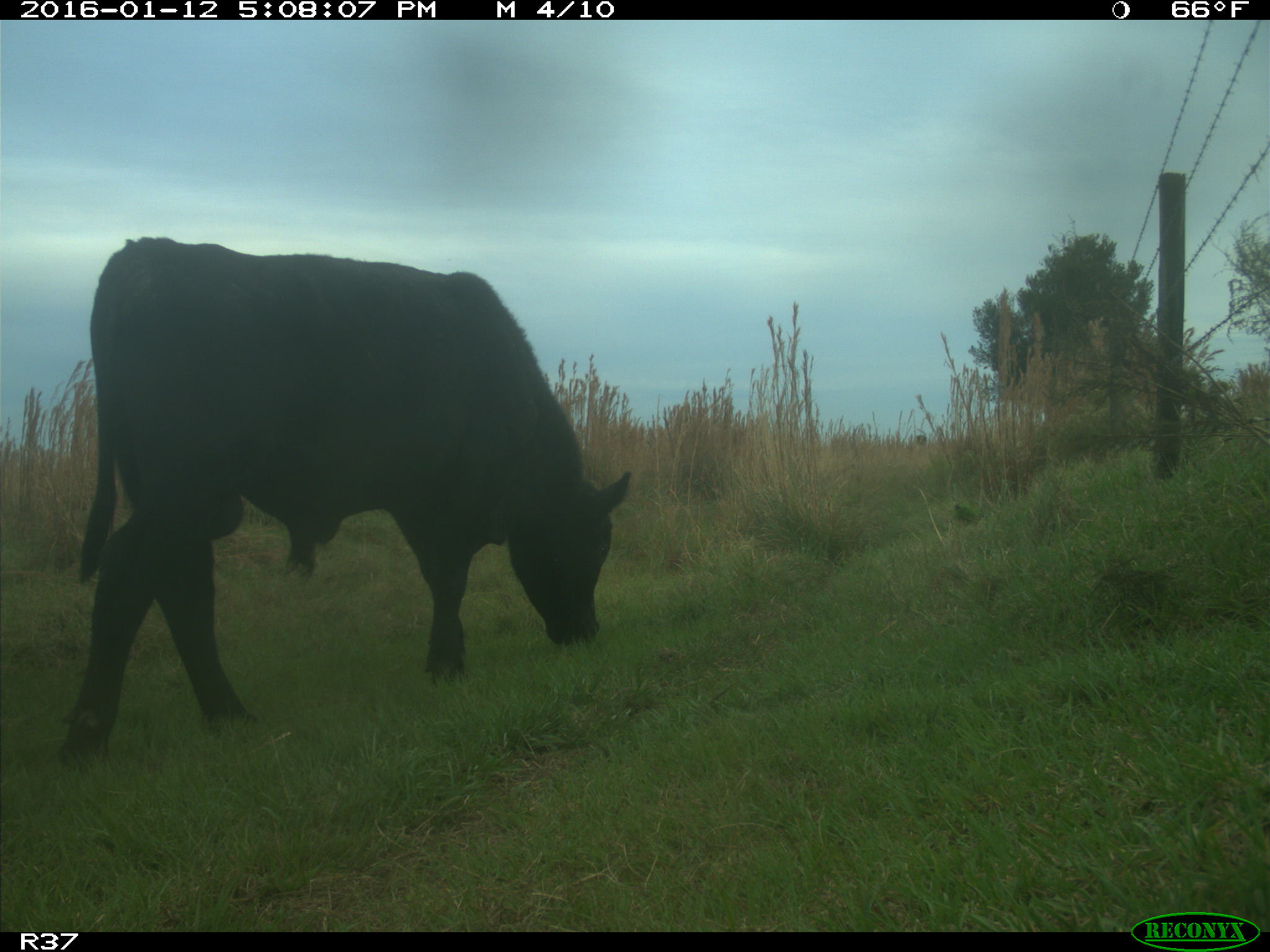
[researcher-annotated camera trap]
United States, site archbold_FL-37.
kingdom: Animalia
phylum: Chordata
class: Mammalia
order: Artiodactyla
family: Bovidae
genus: Bos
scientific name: Bos taurus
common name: domestic cow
Bos taurus (domestic cow).